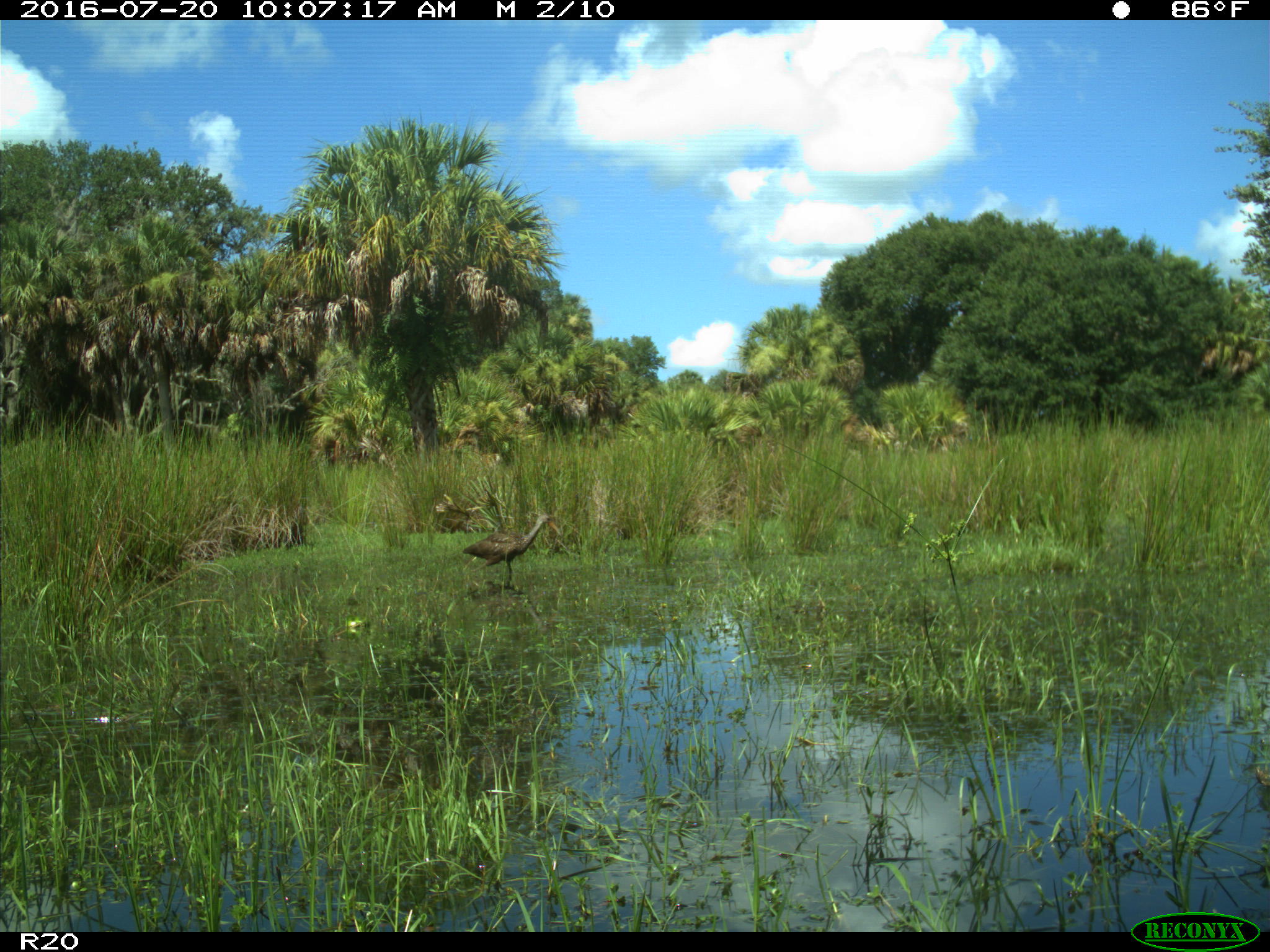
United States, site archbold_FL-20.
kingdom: Animalia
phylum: Chordata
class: Aves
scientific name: Aves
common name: birds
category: unidentified bird